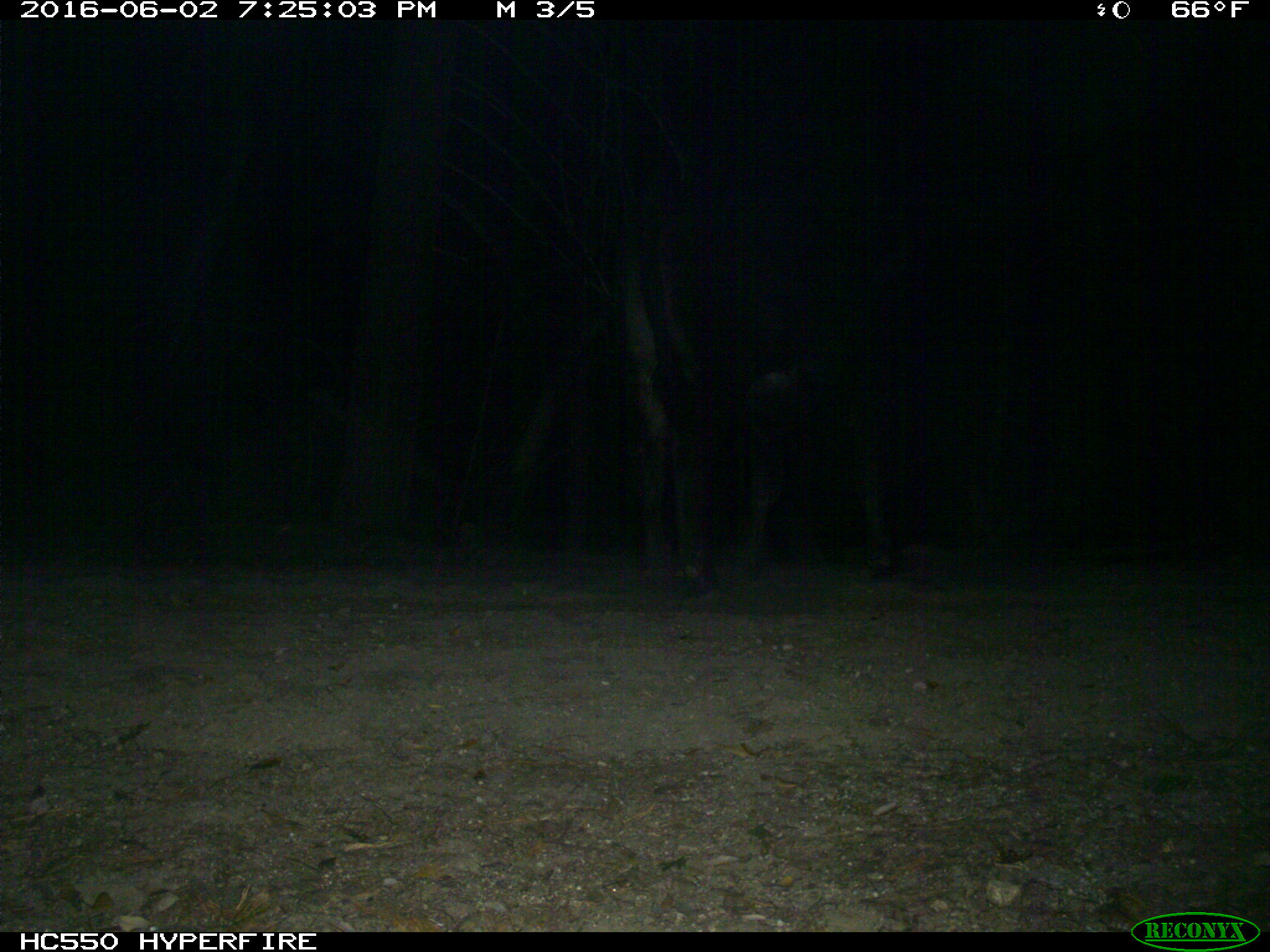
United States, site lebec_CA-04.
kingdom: Animalia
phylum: Chordata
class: Mammalia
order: Artiodactyla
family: Bovidae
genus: Bos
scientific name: Bos taurus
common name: domestic cow